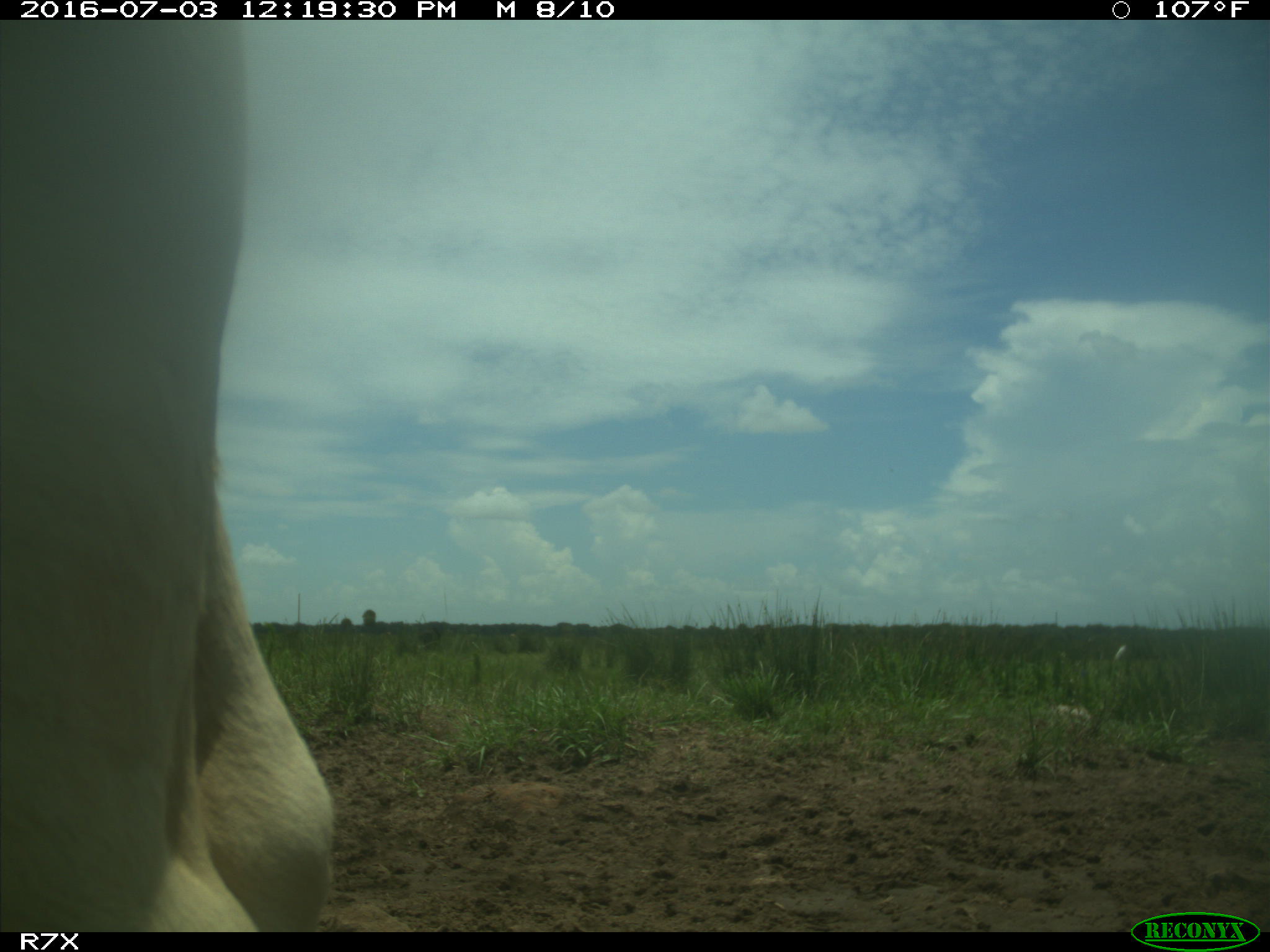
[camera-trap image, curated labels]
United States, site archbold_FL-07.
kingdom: Animalia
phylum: Chordata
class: Mammalia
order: Artiodactyla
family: Bovidae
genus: Bos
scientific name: Bos taurus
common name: domestic cow